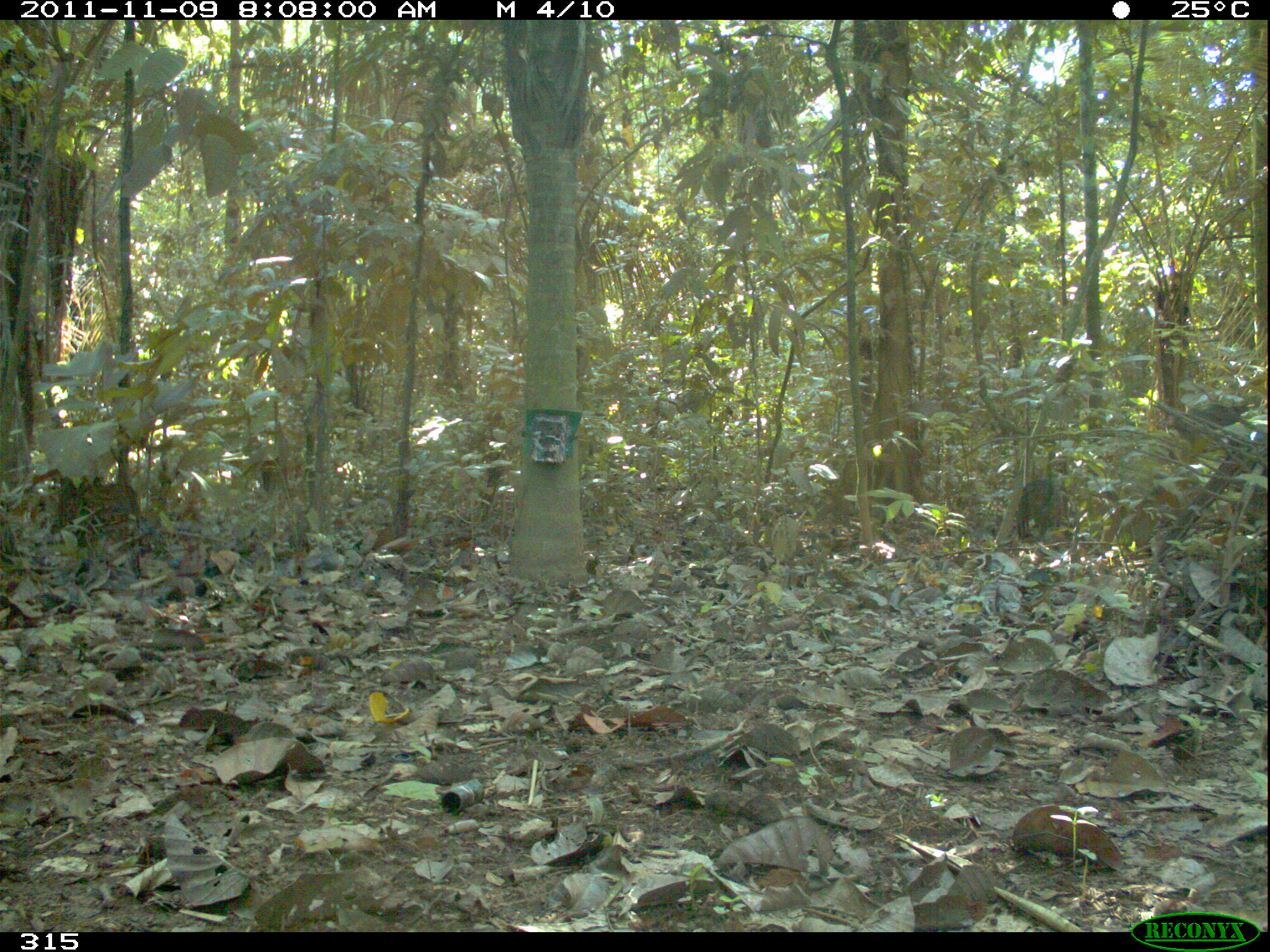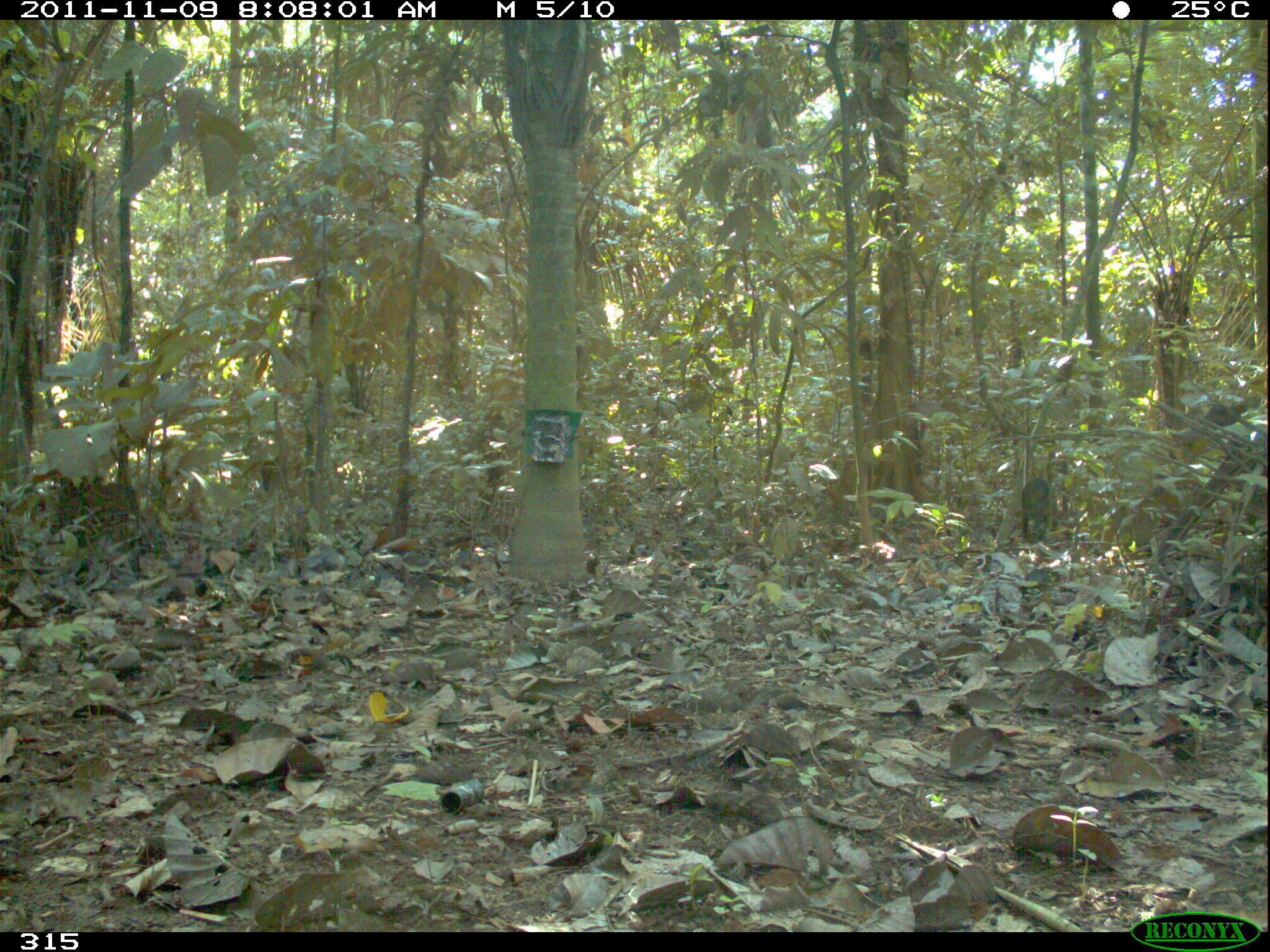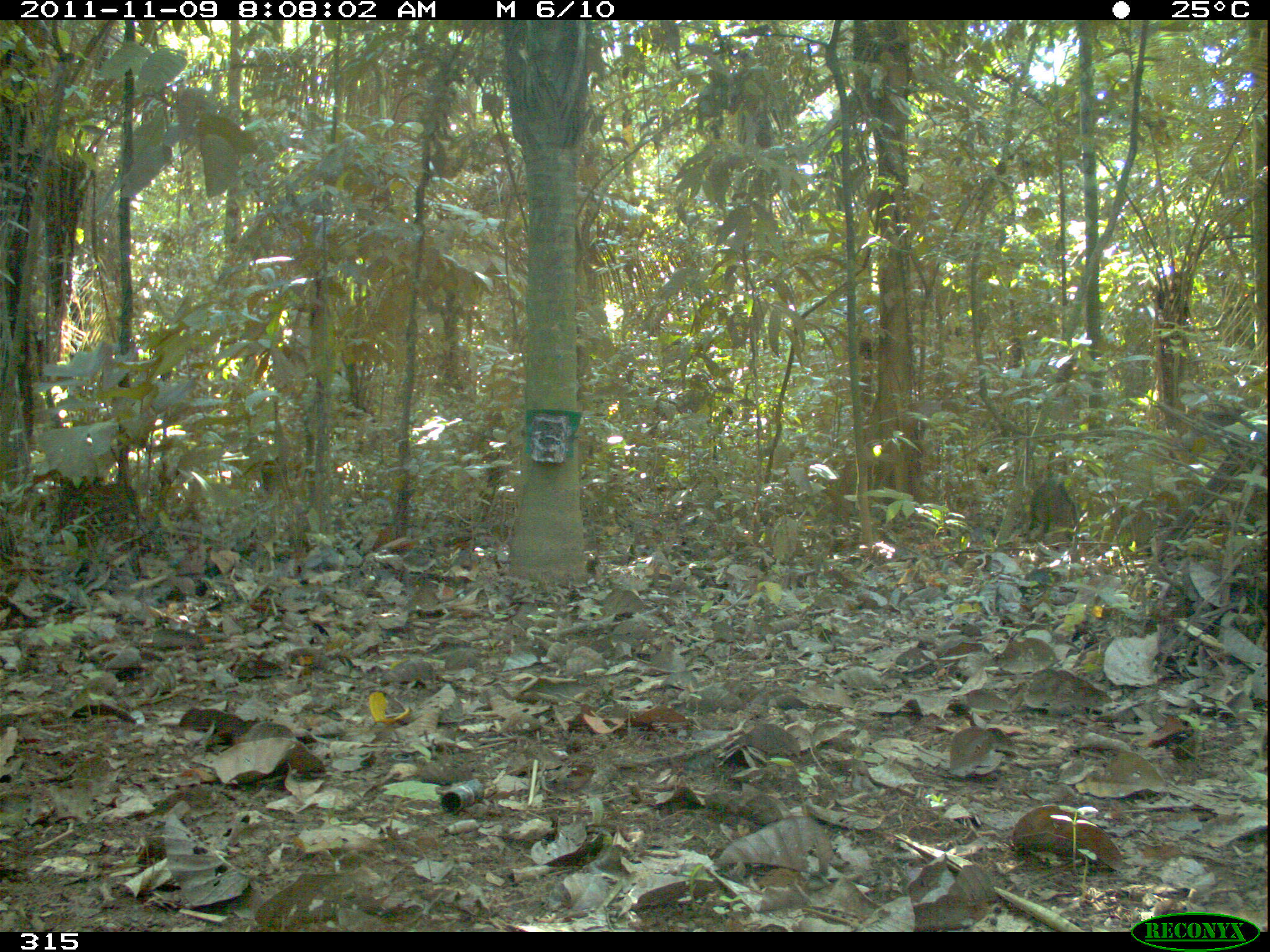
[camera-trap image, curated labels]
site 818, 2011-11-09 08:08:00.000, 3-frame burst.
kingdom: Animalia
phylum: Chordata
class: Mammalia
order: Artiodactyla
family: Tayassuidae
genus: Tayassu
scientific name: Tayassu pecari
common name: white-lipped peccary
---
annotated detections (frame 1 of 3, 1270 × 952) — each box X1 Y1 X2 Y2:
tayassu pecari: 1016 478 1062 539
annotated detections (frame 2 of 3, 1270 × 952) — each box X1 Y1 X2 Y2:
tayassu pecari: 1019 474 1054 543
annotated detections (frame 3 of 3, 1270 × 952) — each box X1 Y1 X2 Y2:
tayassu pecari: 1029 475 1082 536